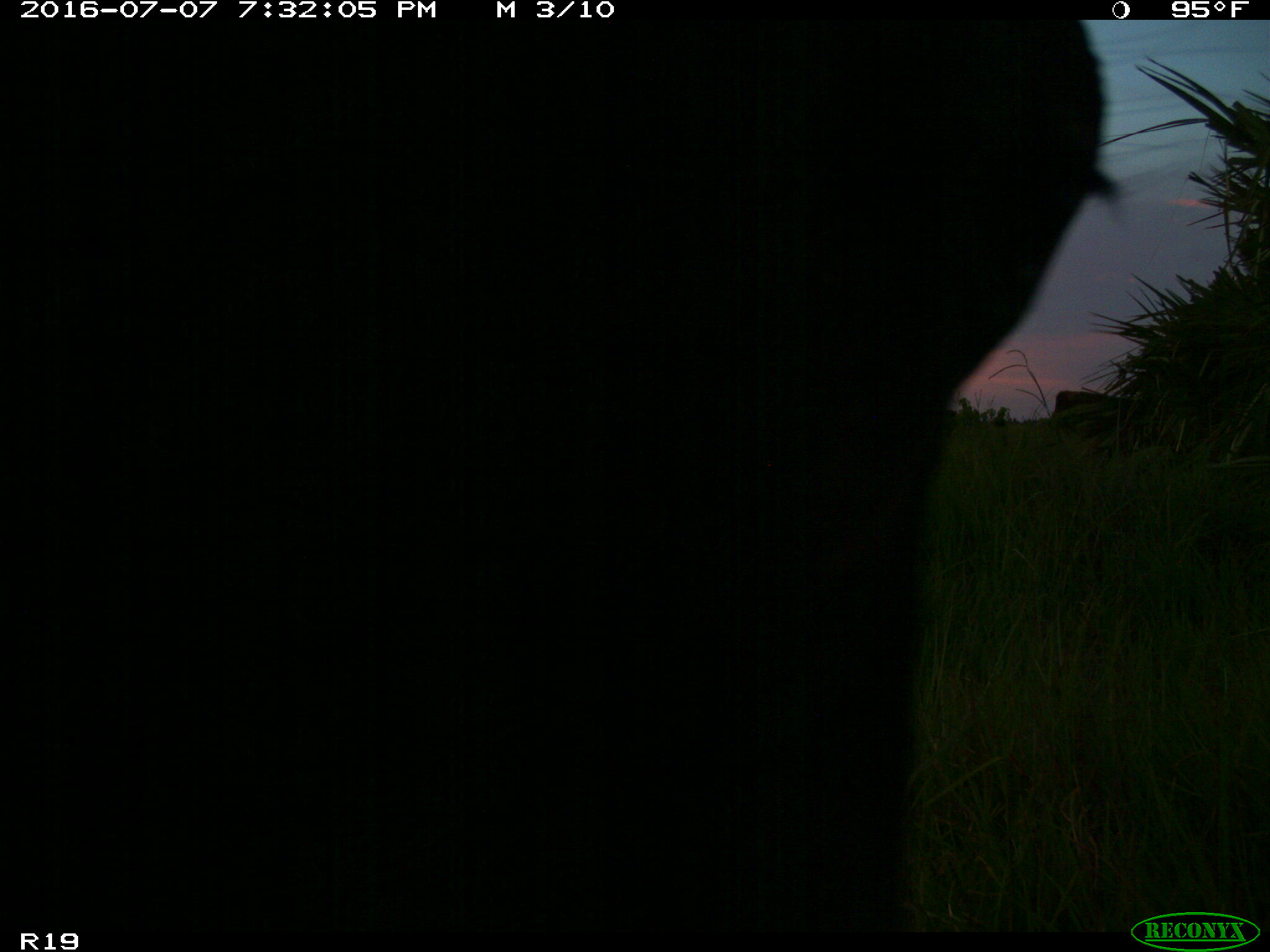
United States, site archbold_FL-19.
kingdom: Animalia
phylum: Chordata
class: Mammalia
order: Artiodactyla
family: Bovidae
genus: Bos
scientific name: Bos taurus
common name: domestic cow